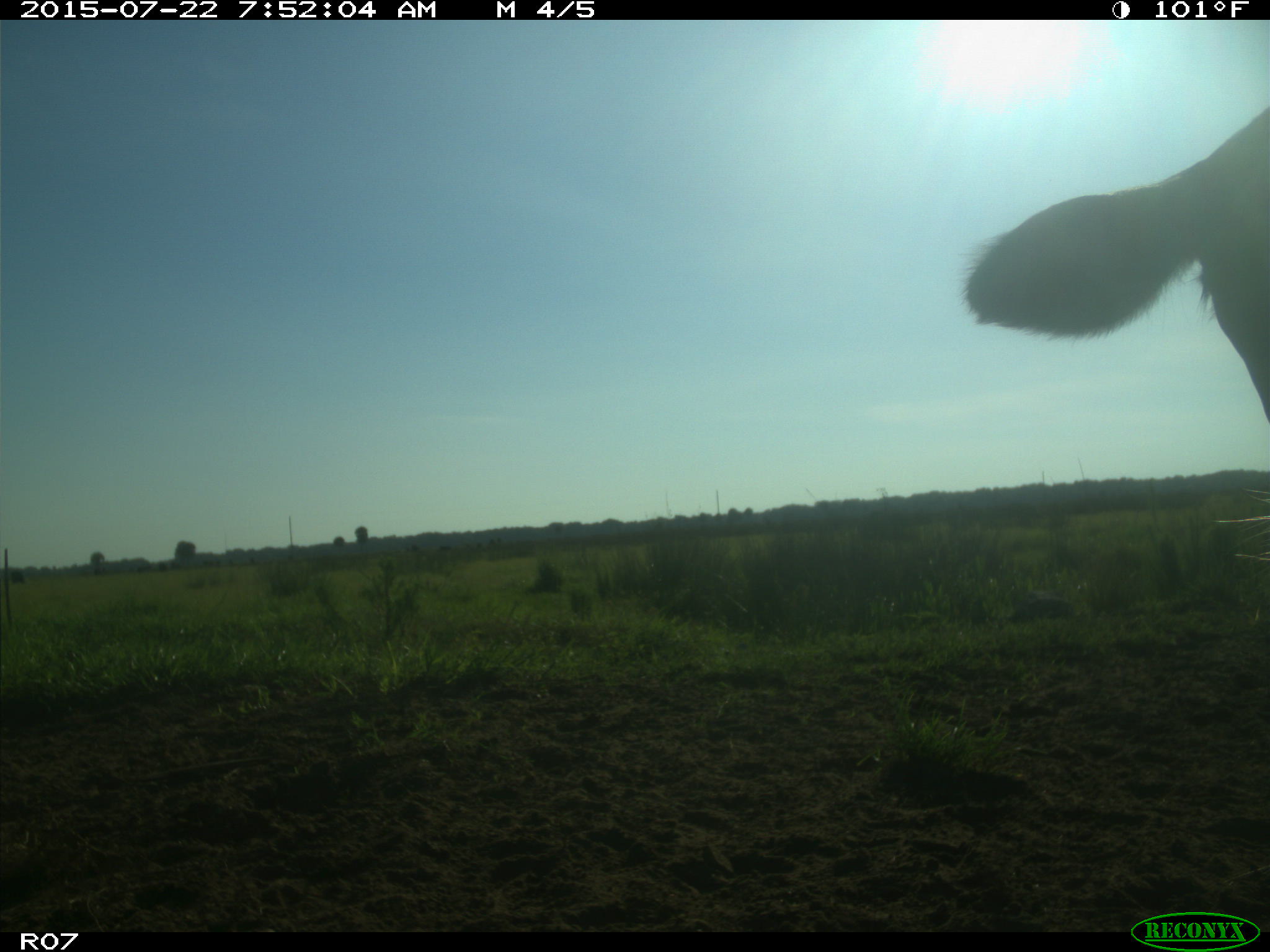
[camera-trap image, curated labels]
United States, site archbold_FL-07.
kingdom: Animalia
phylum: Chordata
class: Mammalia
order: Artiodactyla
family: Suidae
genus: Sus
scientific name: Sus scrofa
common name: wild boar